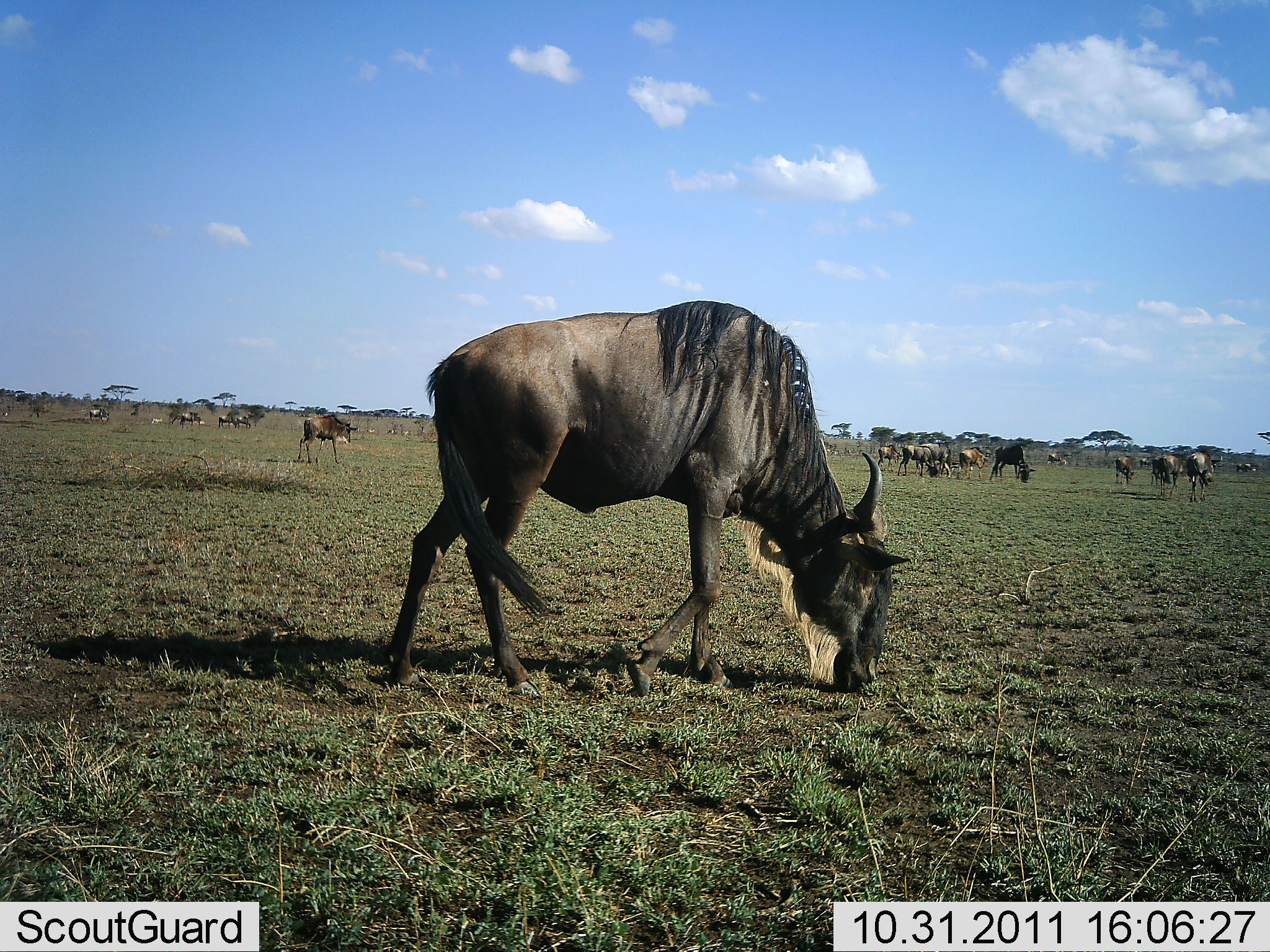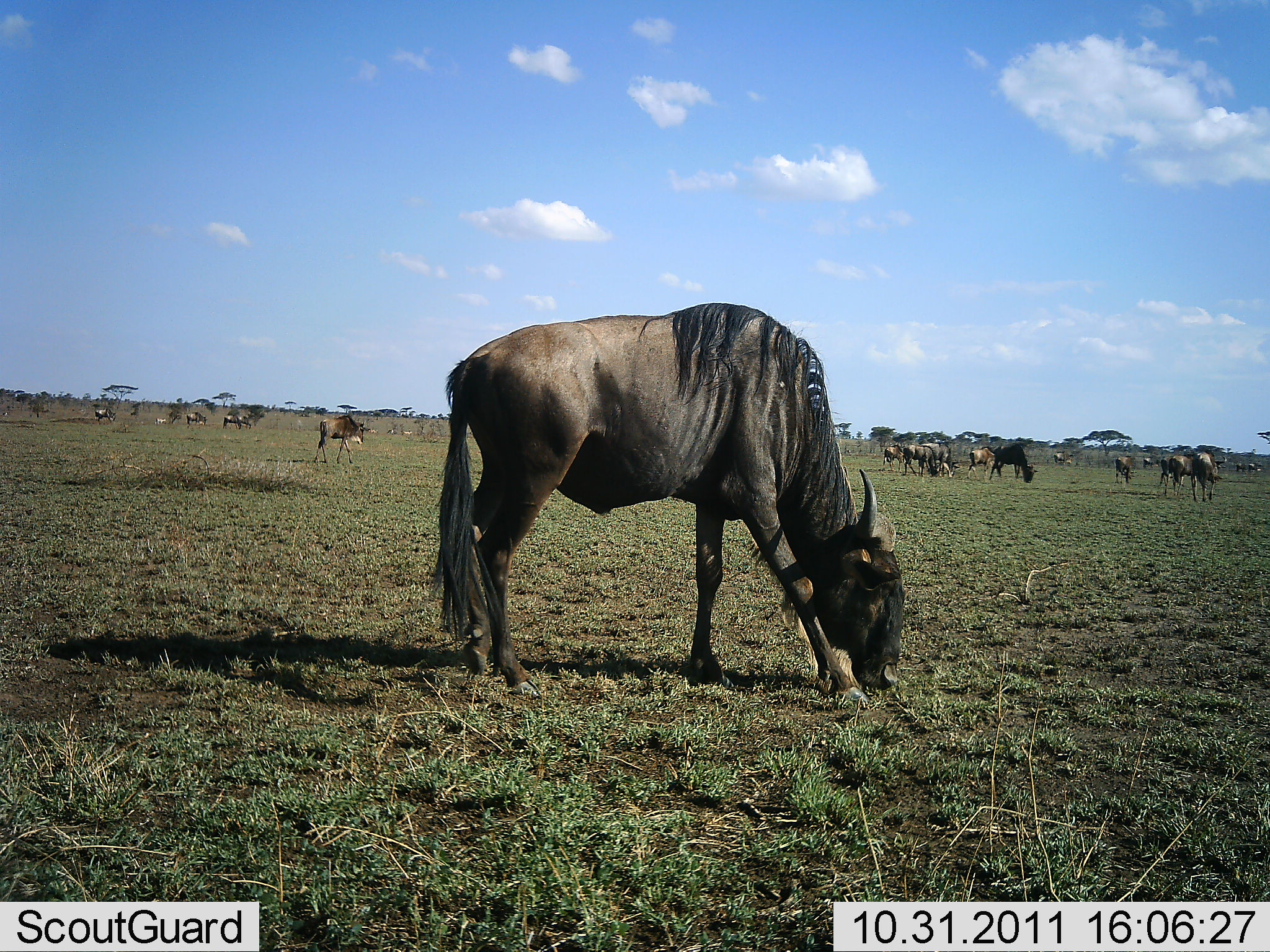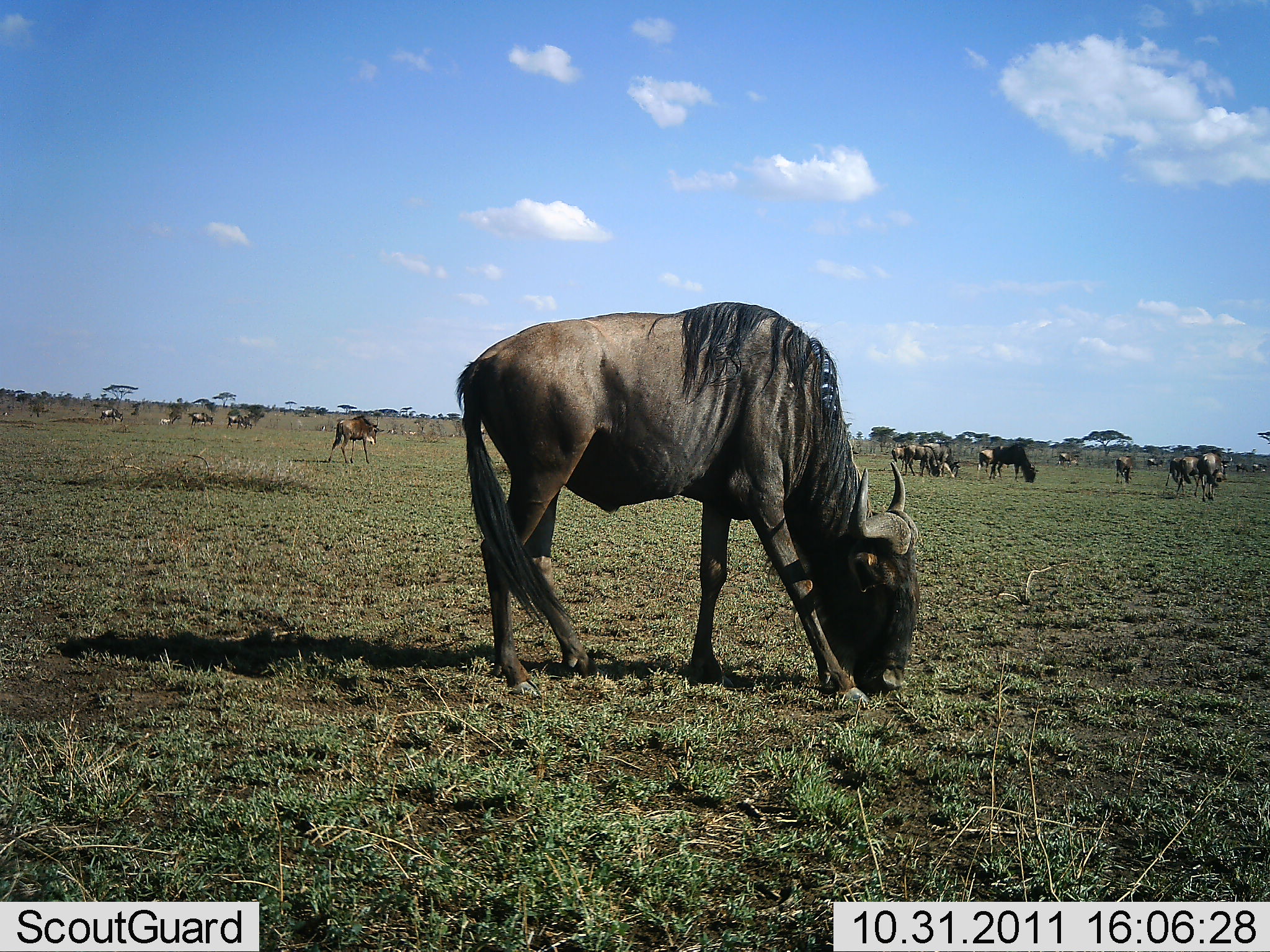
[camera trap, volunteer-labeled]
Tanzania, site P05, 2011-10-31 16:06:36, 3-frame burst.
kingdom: Animalia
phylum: Chordata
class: Mammalia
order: Artiodactyla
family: Bovidae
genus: Connochaetes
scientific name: Connochaetes taurinus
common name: blue wildebeest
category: wildebeest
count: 11-50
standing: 50%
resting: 10%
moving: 50%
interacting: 20%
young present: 10%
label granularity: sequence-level